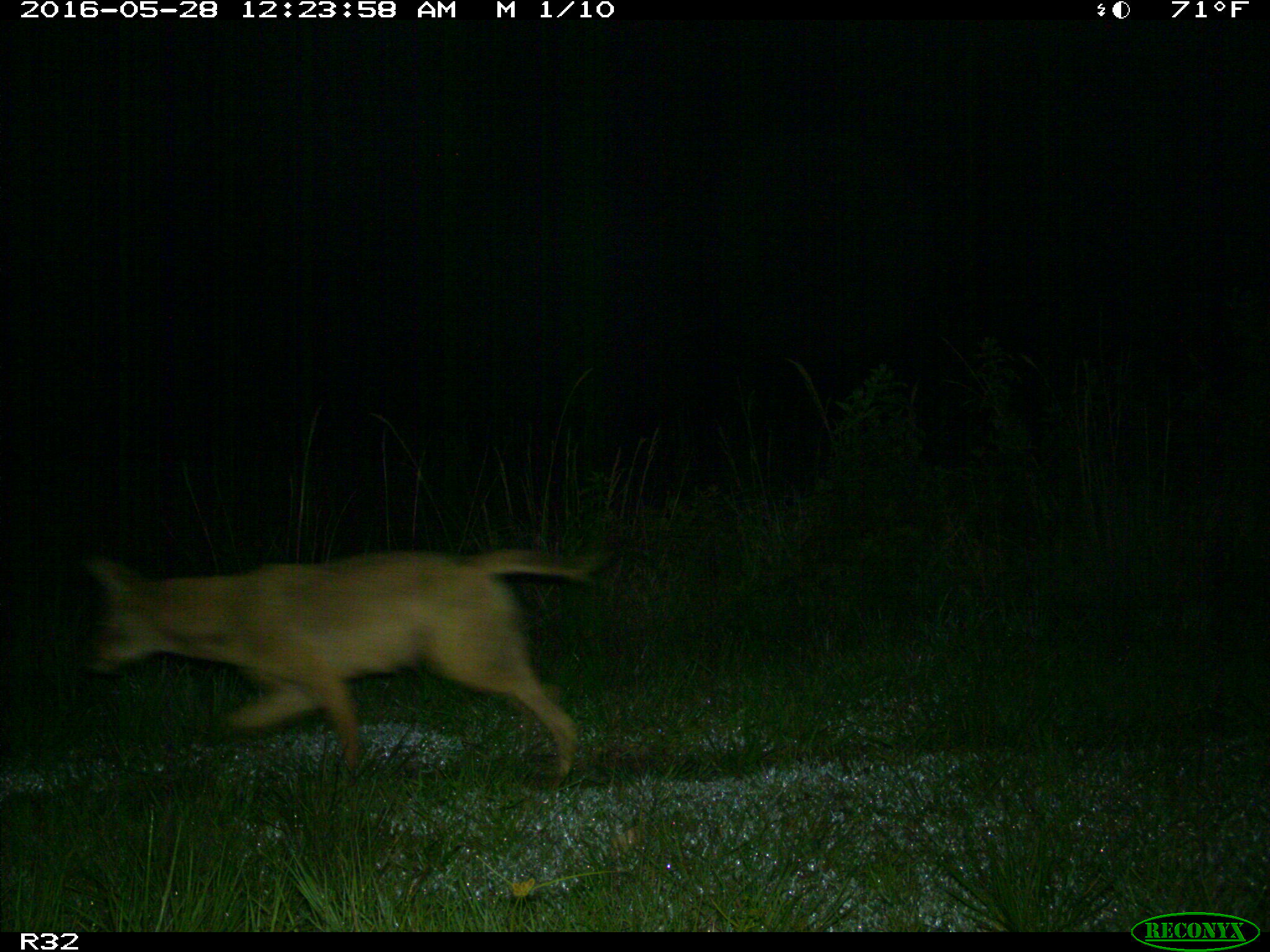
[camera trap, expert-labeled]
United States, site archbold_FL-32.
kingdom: Animalia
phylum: Chordata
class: Mammalia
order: Carnivora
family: Canidae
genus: Canis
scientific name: Canis latrans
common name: coyote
Canis latrans (coyote).